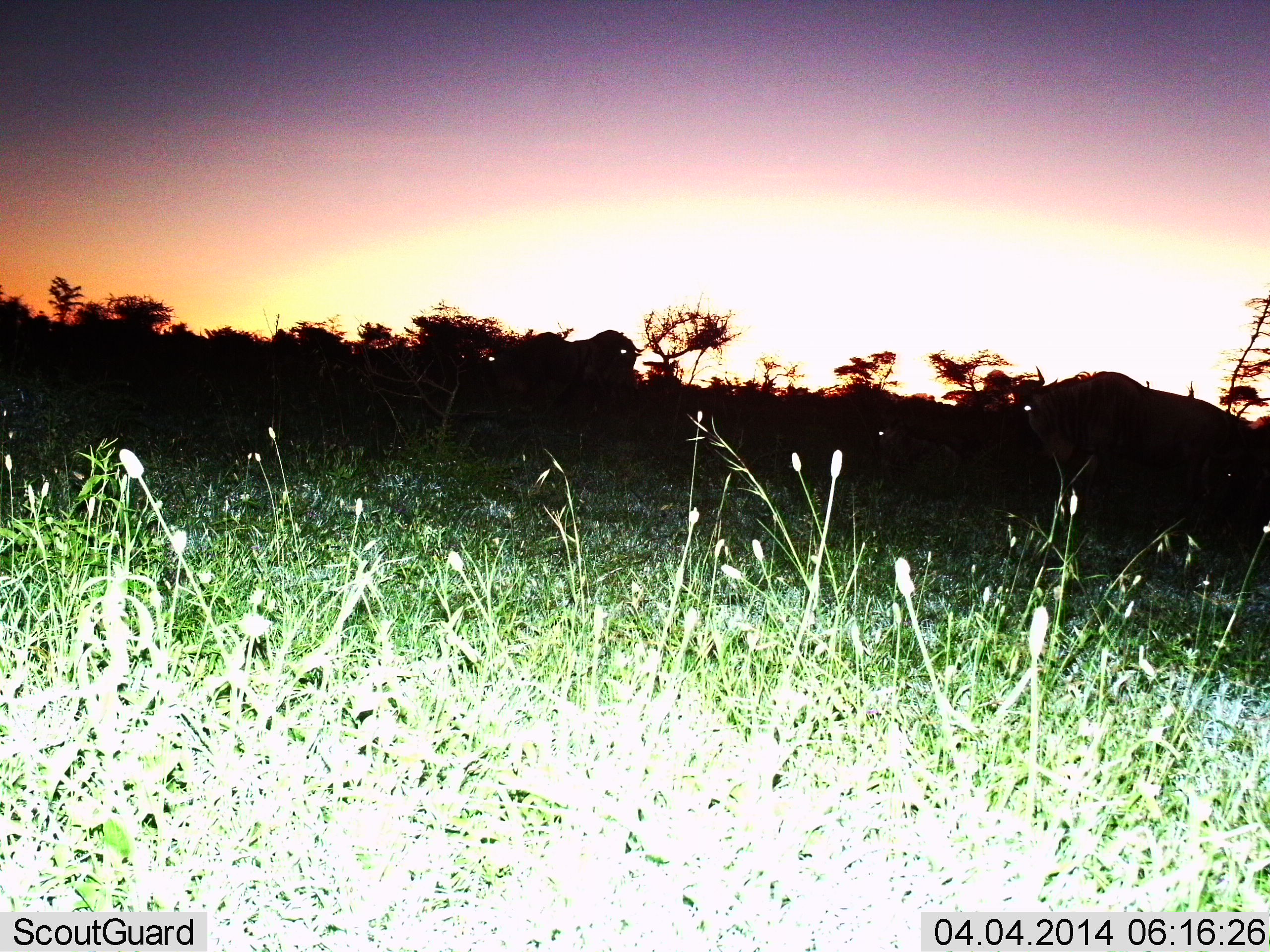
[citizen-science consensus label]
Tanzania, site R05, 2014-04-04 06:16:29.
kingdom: Animalia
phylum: Chordata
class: Mammalia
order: Artiodactyla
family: Bovidae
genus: Connochaetes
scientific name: Connochaetes taurinus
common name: blue wildebeest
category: wildebeest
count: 4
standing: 60%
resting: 20%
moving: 30%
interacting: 0%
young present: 10%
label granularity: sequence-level